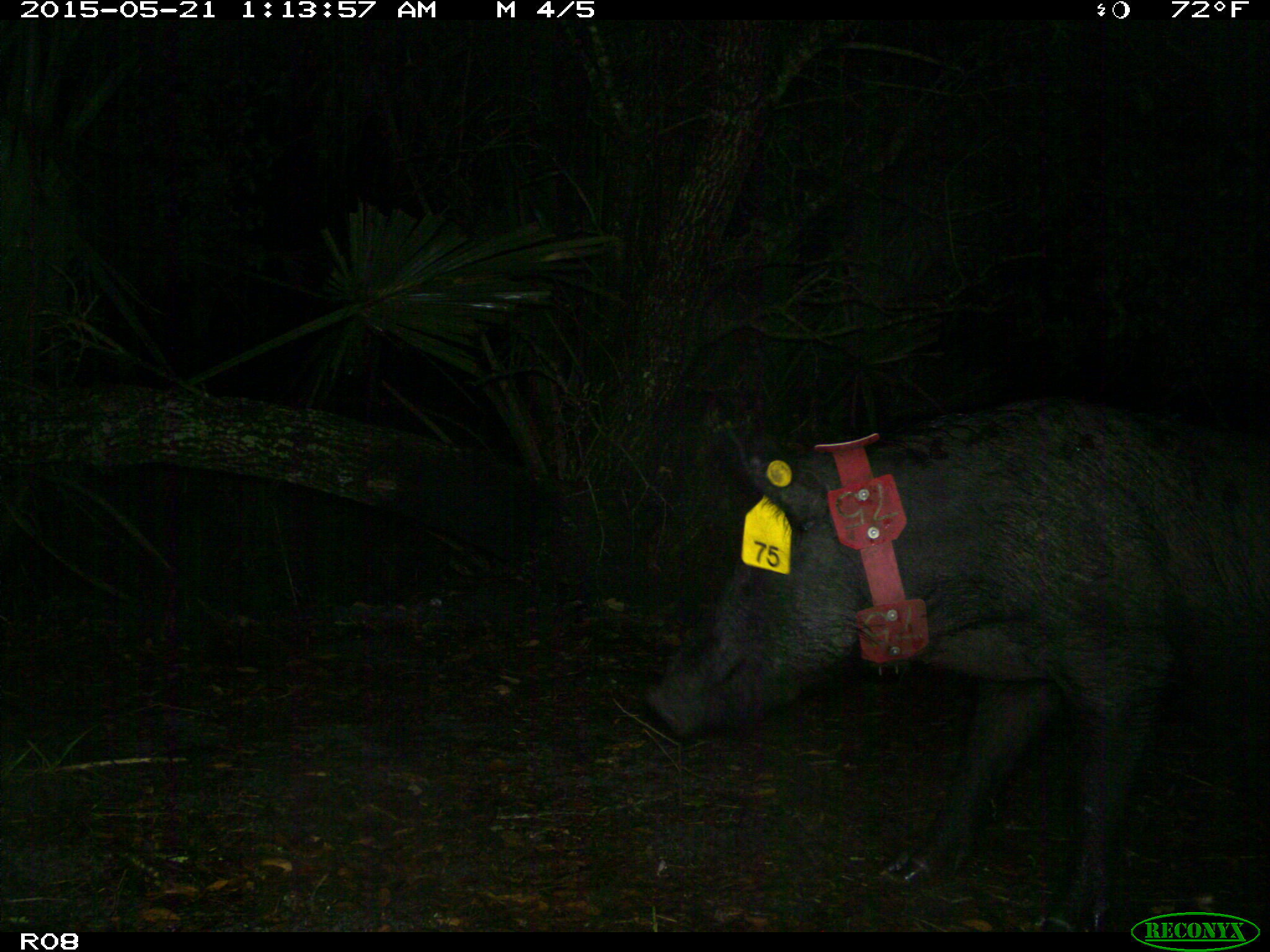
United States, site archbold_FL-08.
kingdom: Animalia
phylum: Chordata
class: Mammalia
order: Artiodactyla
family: Suidae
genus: Sus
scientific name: Sus scrofa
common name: wild boar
Sus scrofa (wild boar).